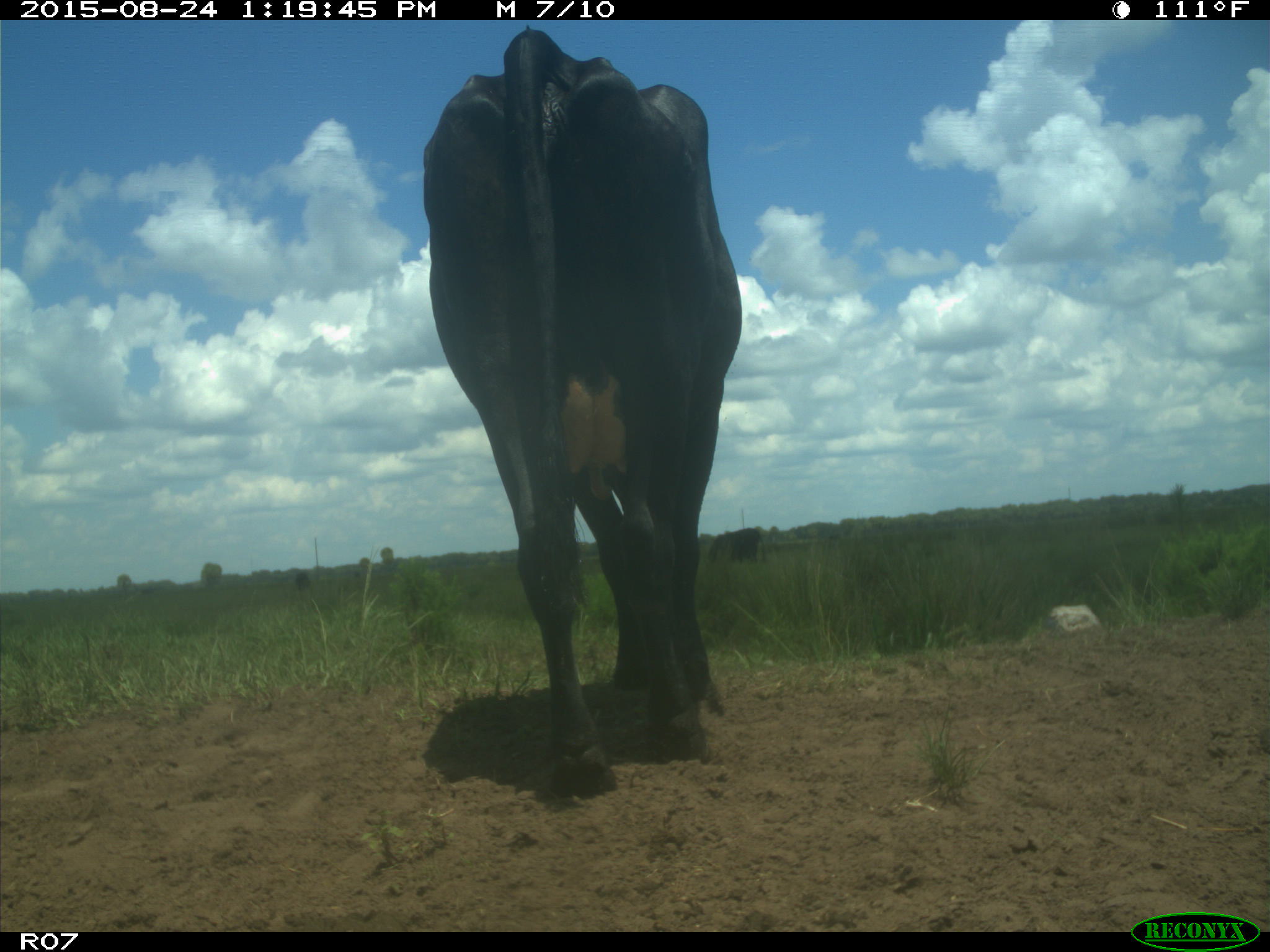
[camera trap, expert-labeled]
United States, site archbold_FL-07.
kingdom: Animalia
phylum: Chordata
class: Mammalia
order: Artiodactyla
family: Bovidae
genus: Bos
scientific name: Bos taurus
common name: domestic cow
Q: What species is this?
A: Bos taurus (domestic cow).